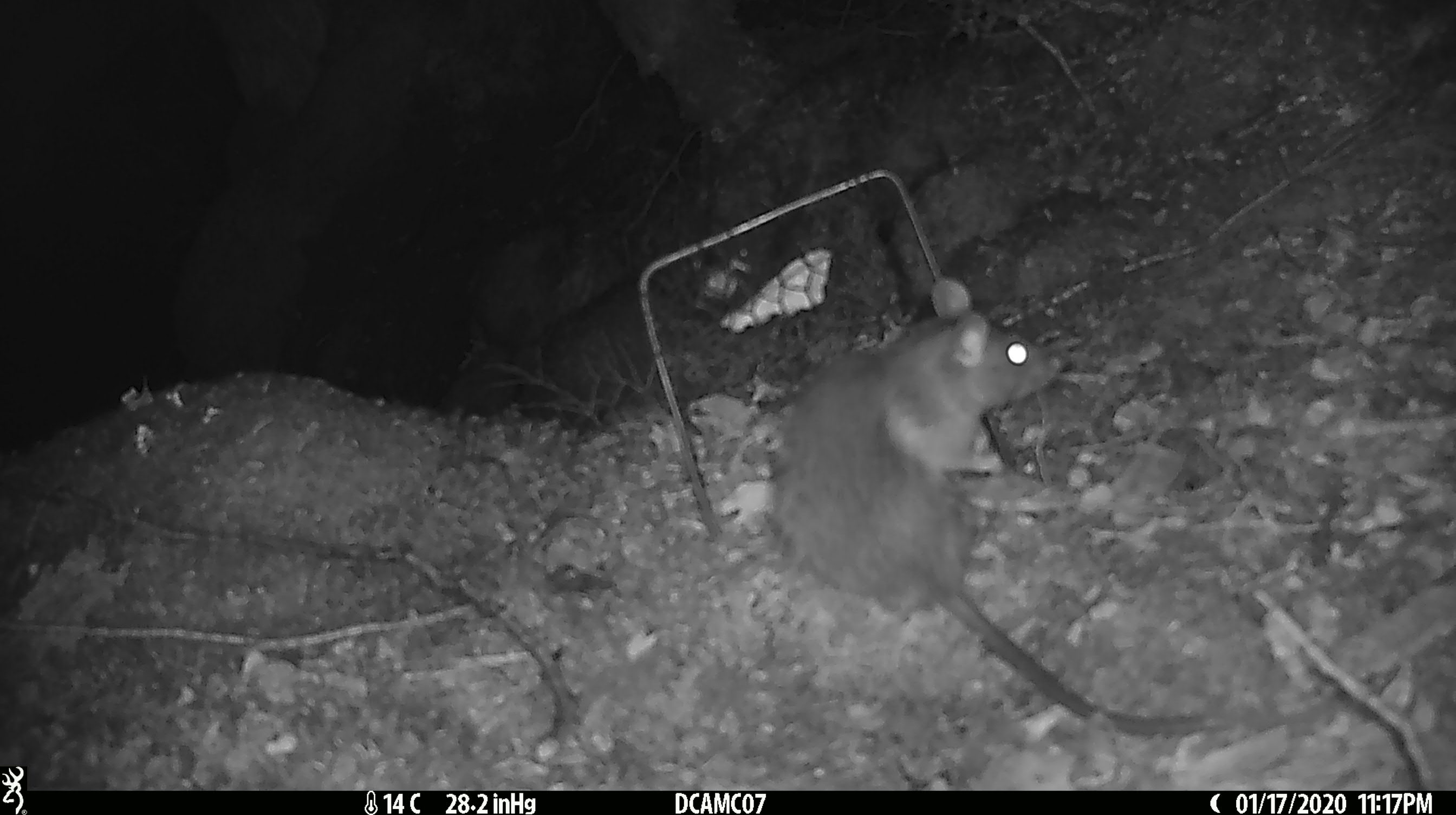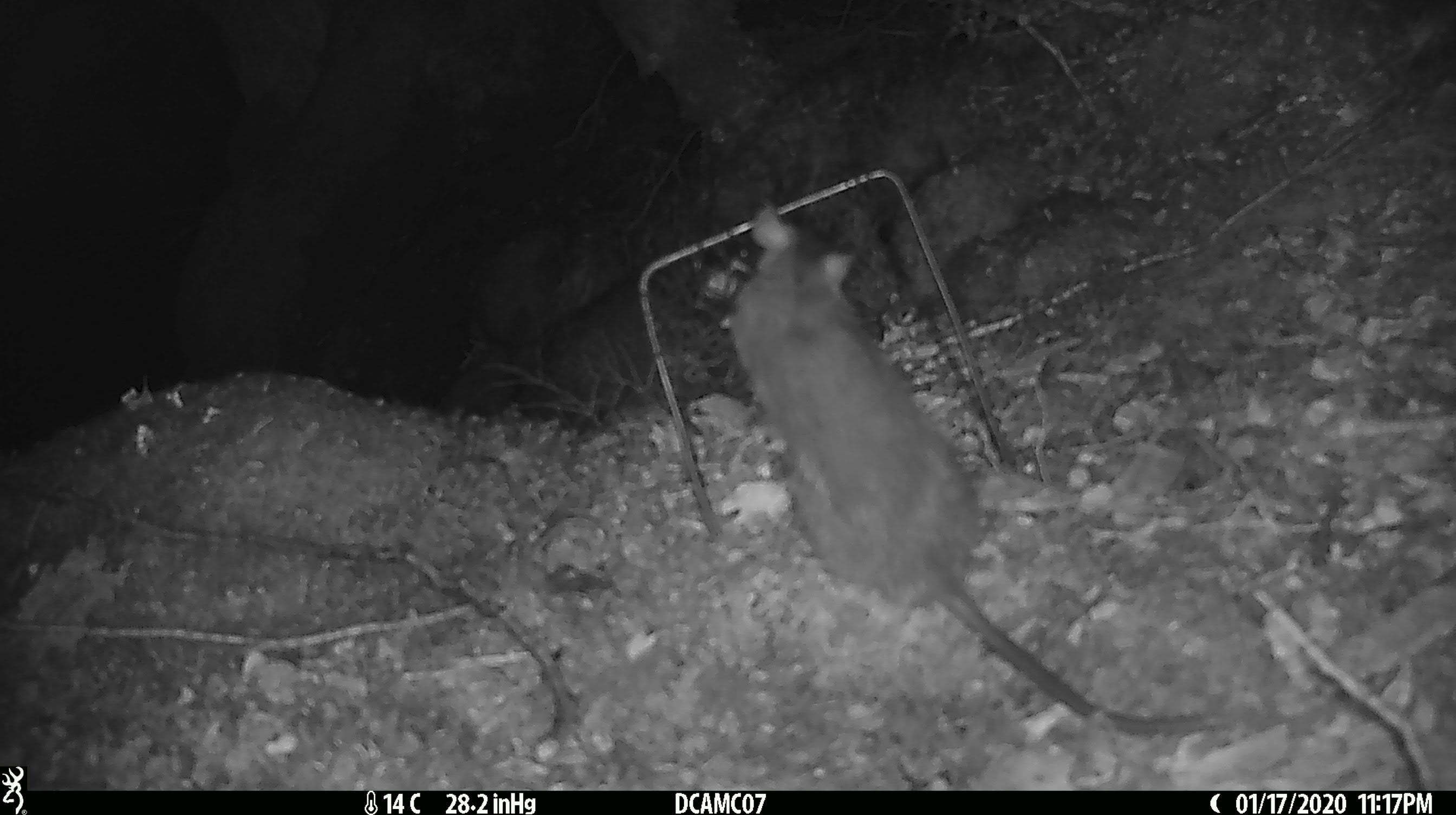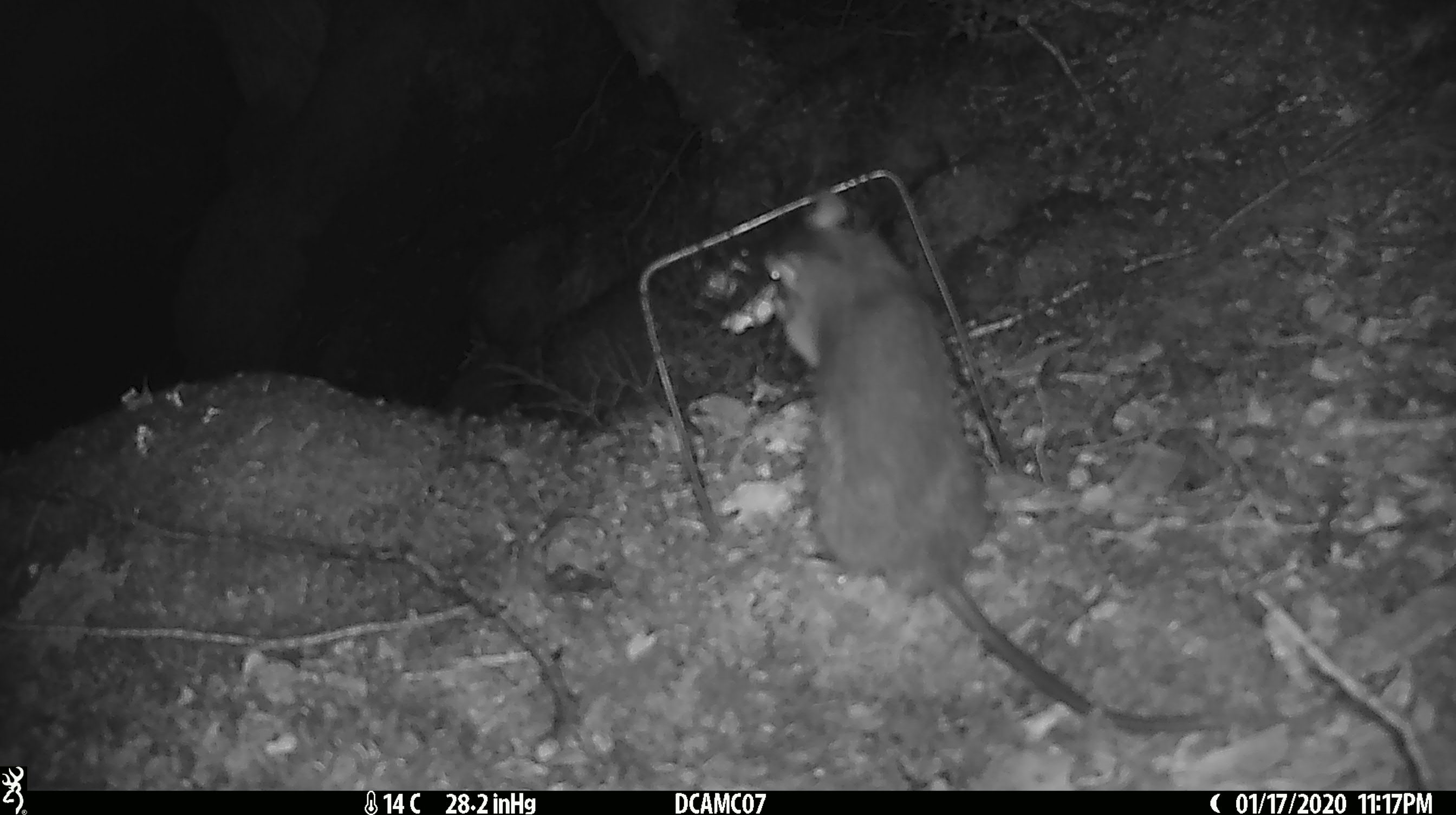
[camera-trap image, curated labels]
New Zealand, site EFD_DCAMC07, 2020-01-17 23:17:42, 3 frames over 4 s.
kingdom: Animalia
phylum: Chordata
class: Mammalia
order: Rodentia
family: Muridae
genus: Rattus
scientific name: Rattus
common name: rat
Rat (Rattus).